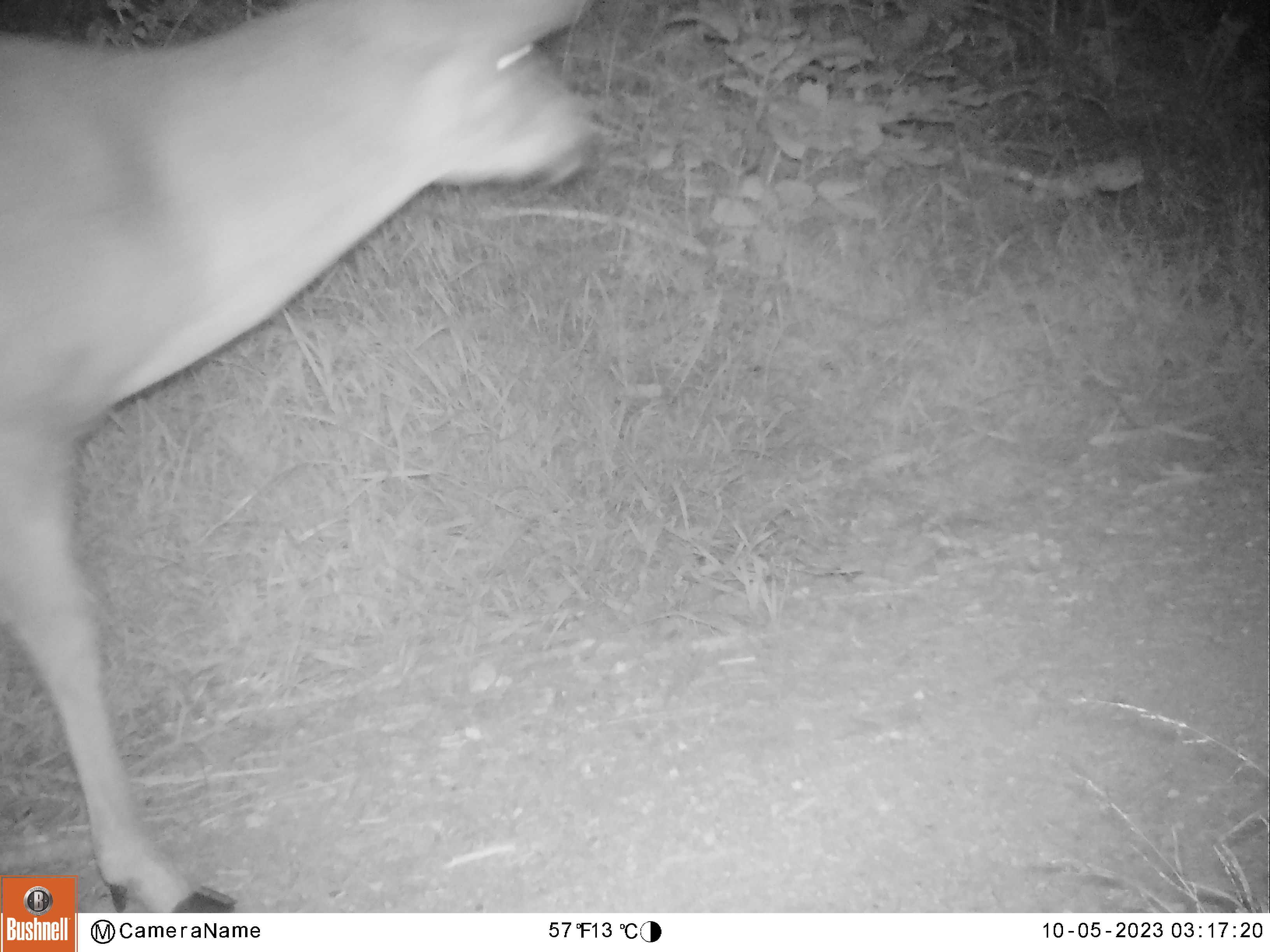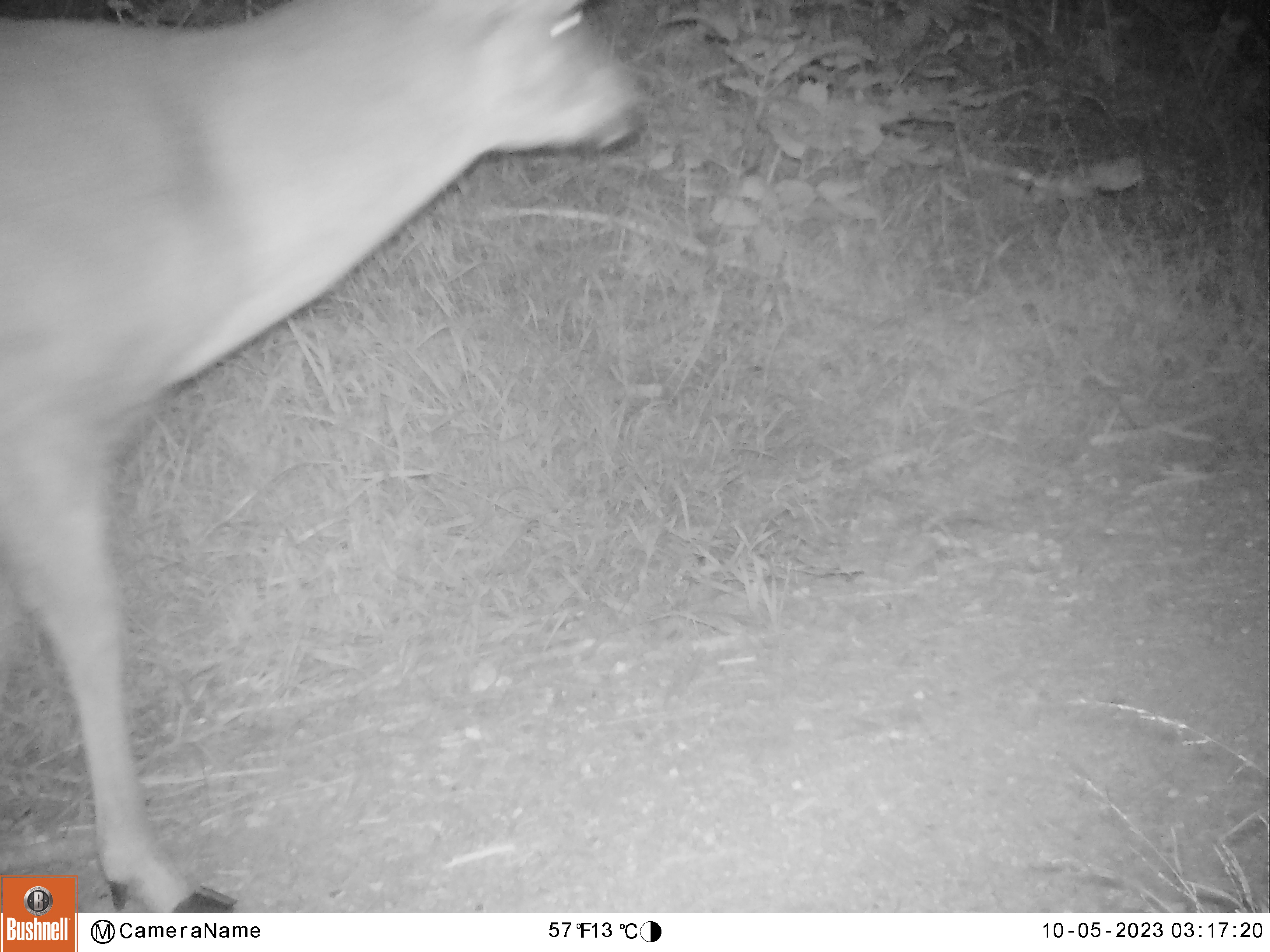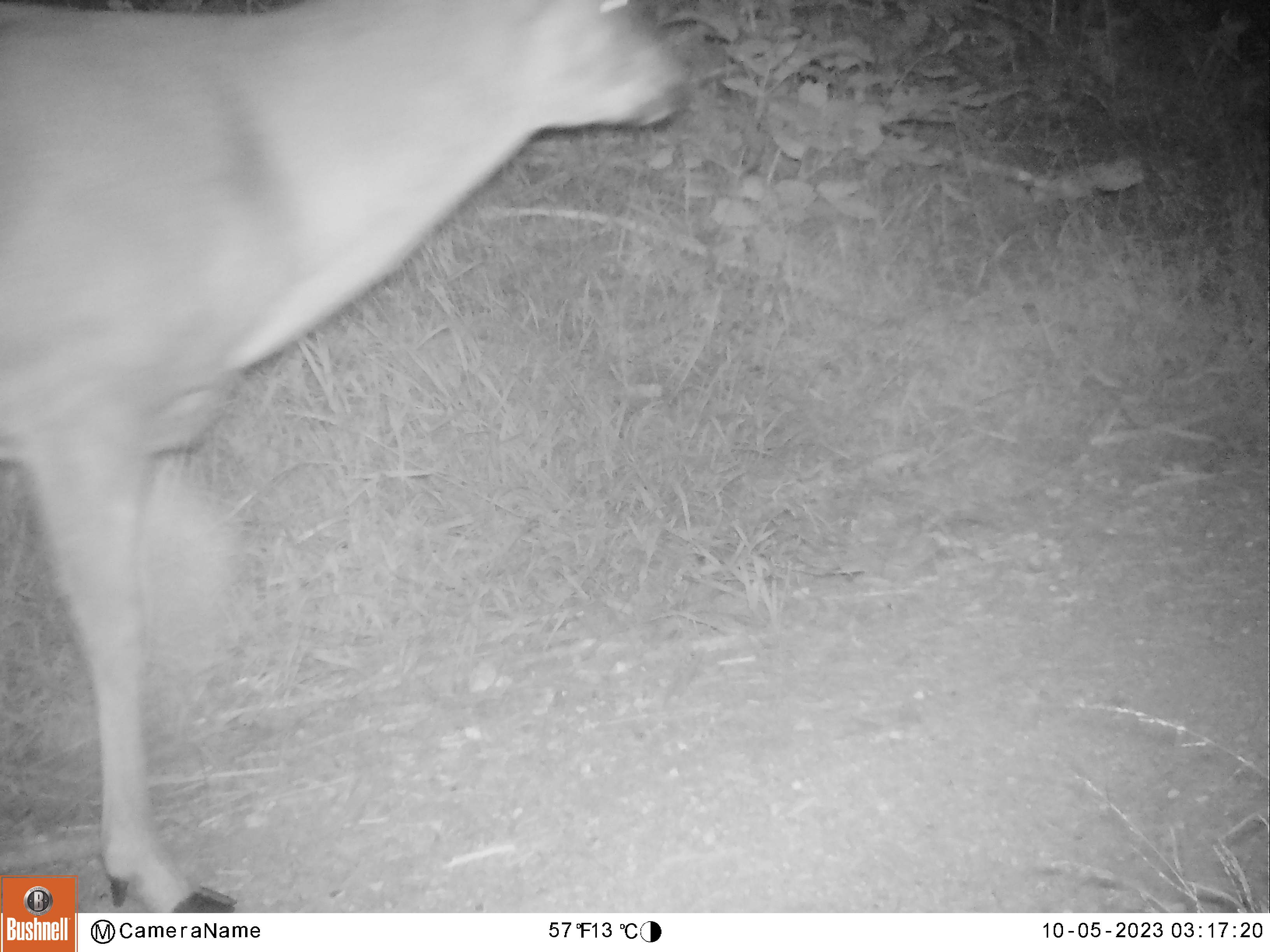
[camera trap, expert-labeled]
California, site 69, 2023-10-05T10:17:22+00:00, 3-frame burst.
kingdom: Animalia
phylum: Chordata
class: Mammalia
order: Artiodactyla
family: Cervidae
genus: Odocoileus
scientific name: Odocoileus hemionus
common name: mule deer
Mule deer (Odocoileus hemionus).